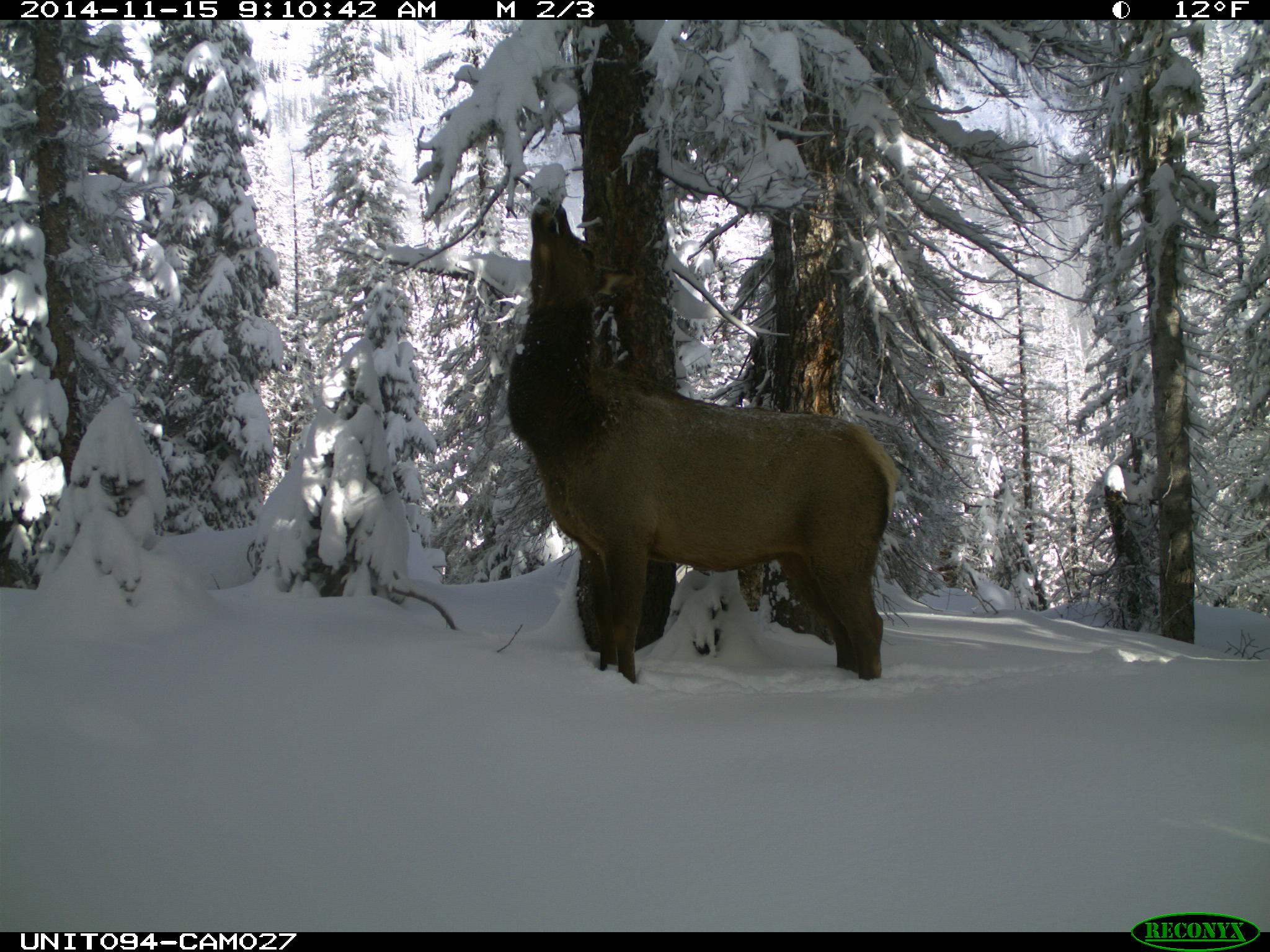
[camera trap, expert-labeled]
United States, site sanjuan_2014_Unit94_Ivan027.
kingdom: Animalia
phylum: Chordata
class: Mammalia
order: Artiodactyla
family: Cervidae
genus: Cervus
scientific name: Cervus elaphus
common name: red deer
Cervus elaphus (red deer).